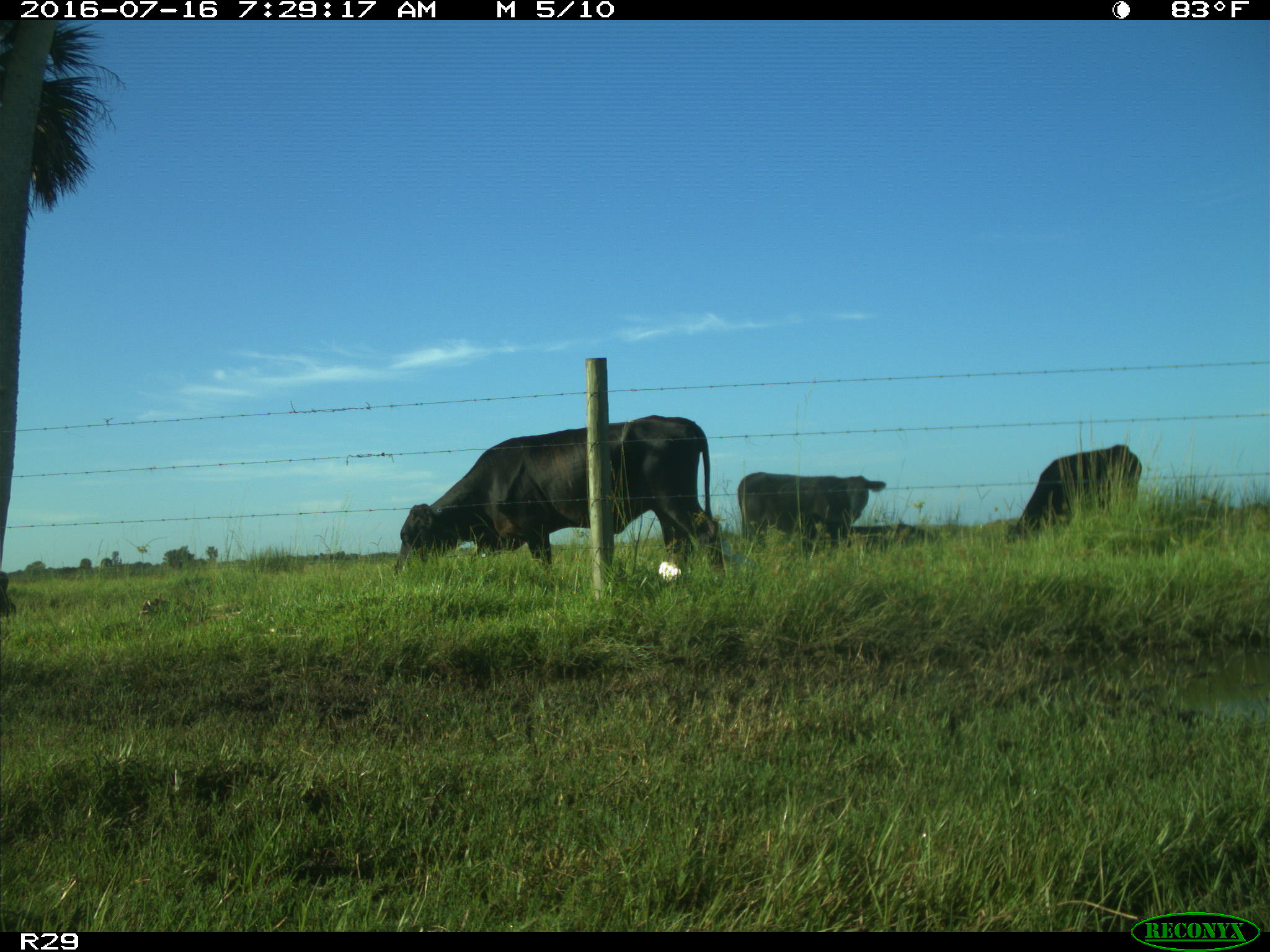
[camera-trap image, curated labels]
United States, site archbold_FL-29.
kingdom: Animalia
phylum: Chordata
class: Mammalia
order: Artiodactyla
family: Bovidae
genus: Bos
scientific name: Bos taurus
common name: domestic cow